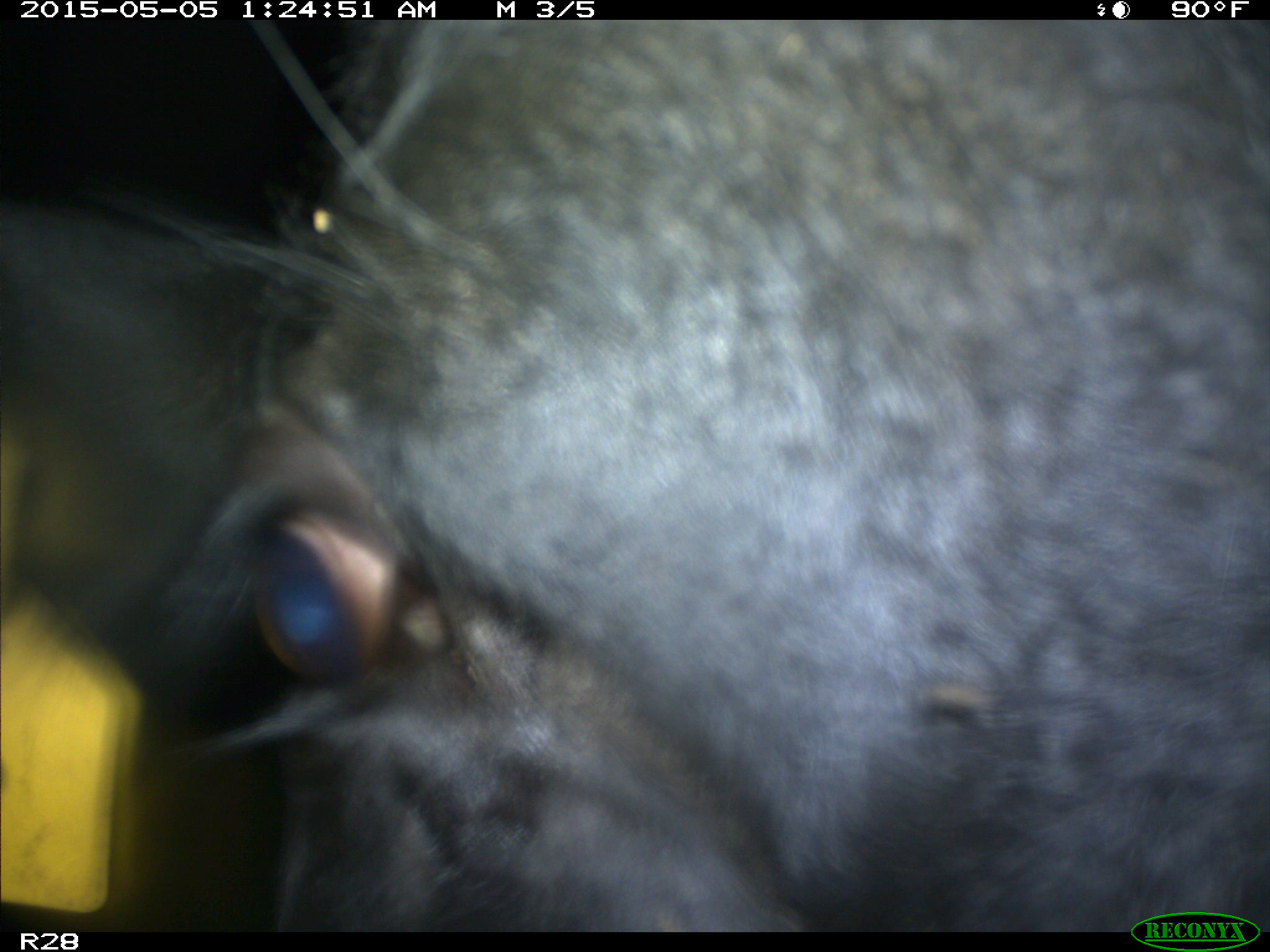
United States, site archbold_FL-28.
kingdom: Animalia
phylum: Chordata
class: Mammalia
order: Artiodactyla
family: Bovidae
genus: Bos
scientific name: Bos taurus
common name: domestic cow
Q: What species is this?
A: Bos taurus (domestic cow).